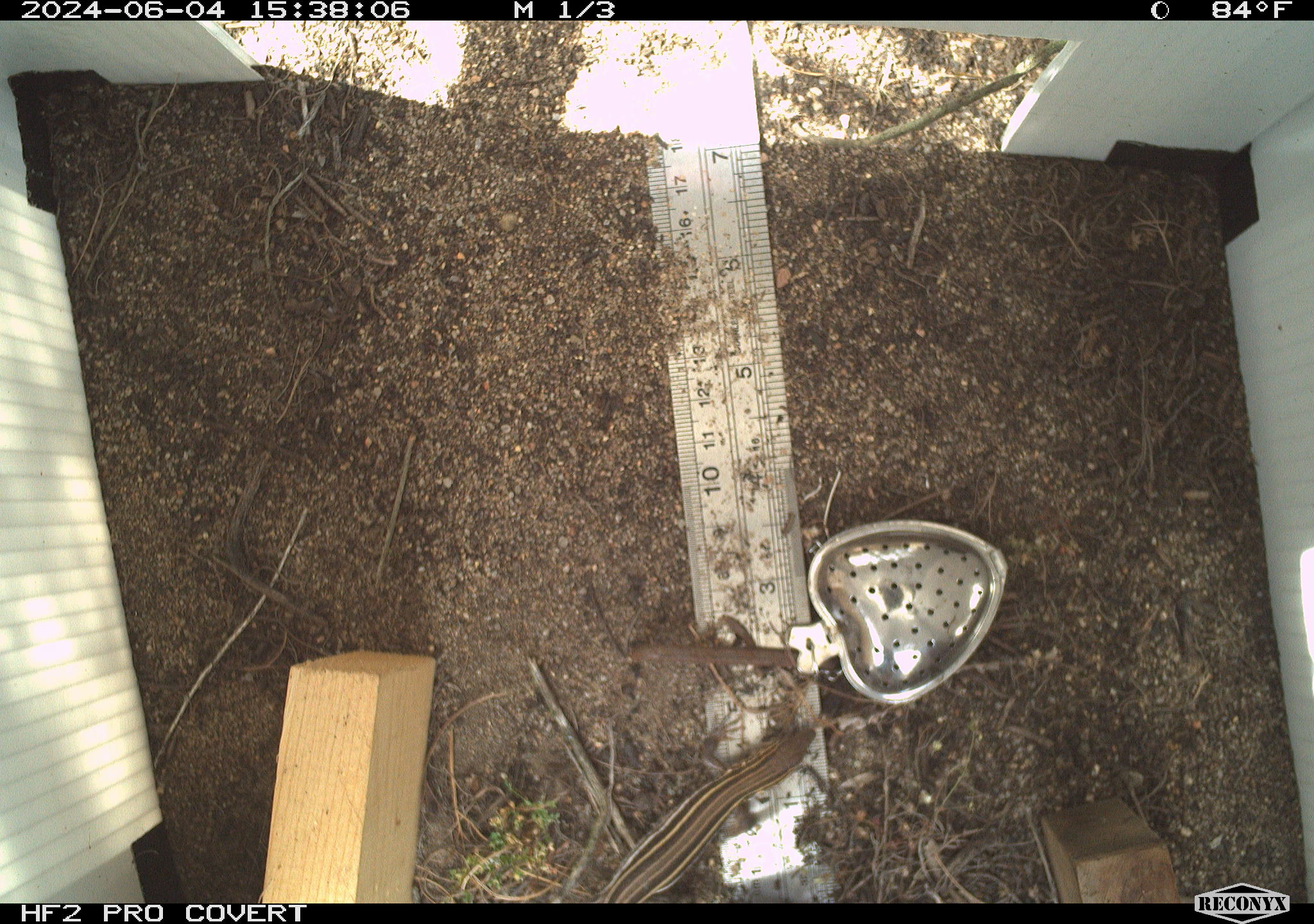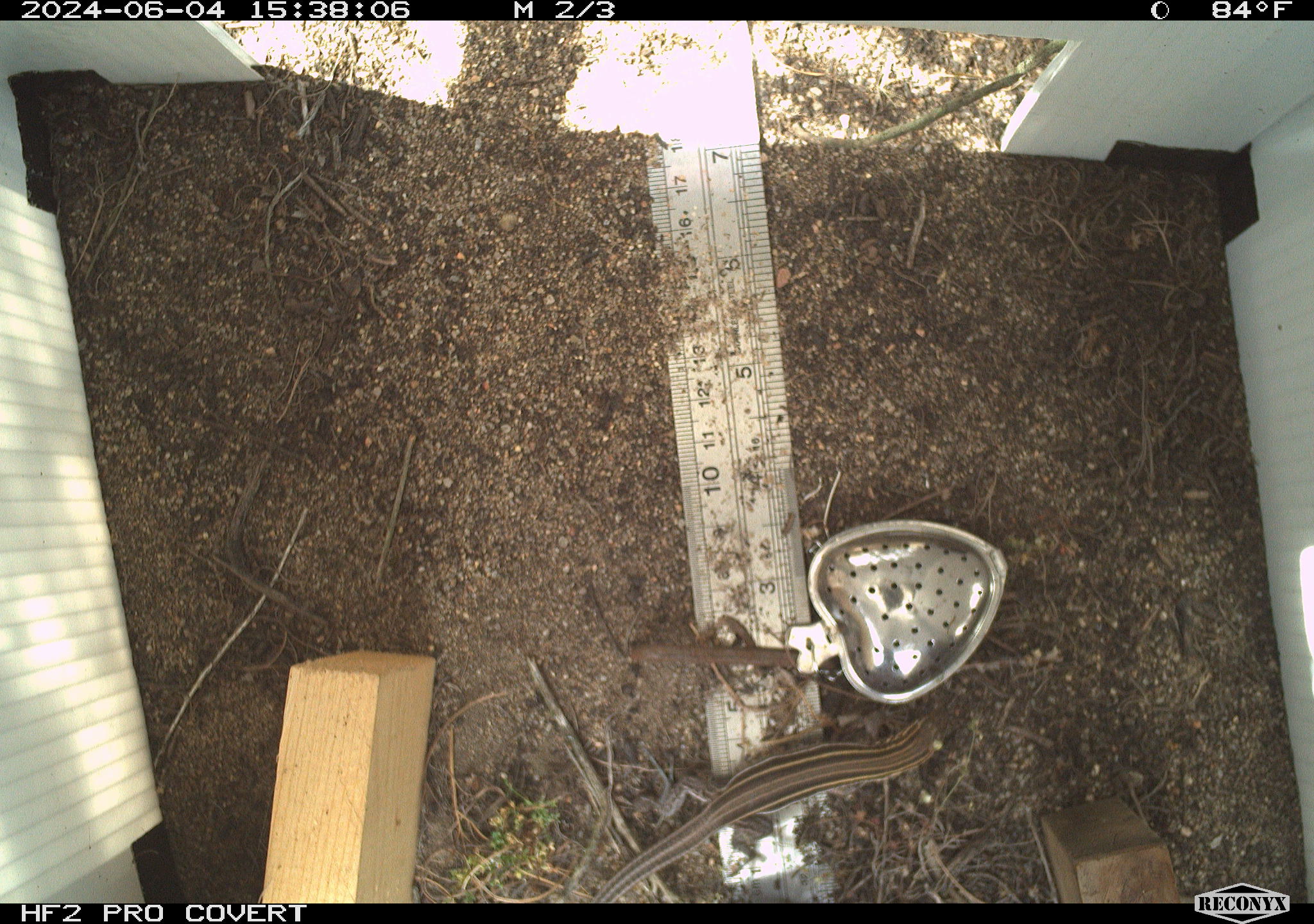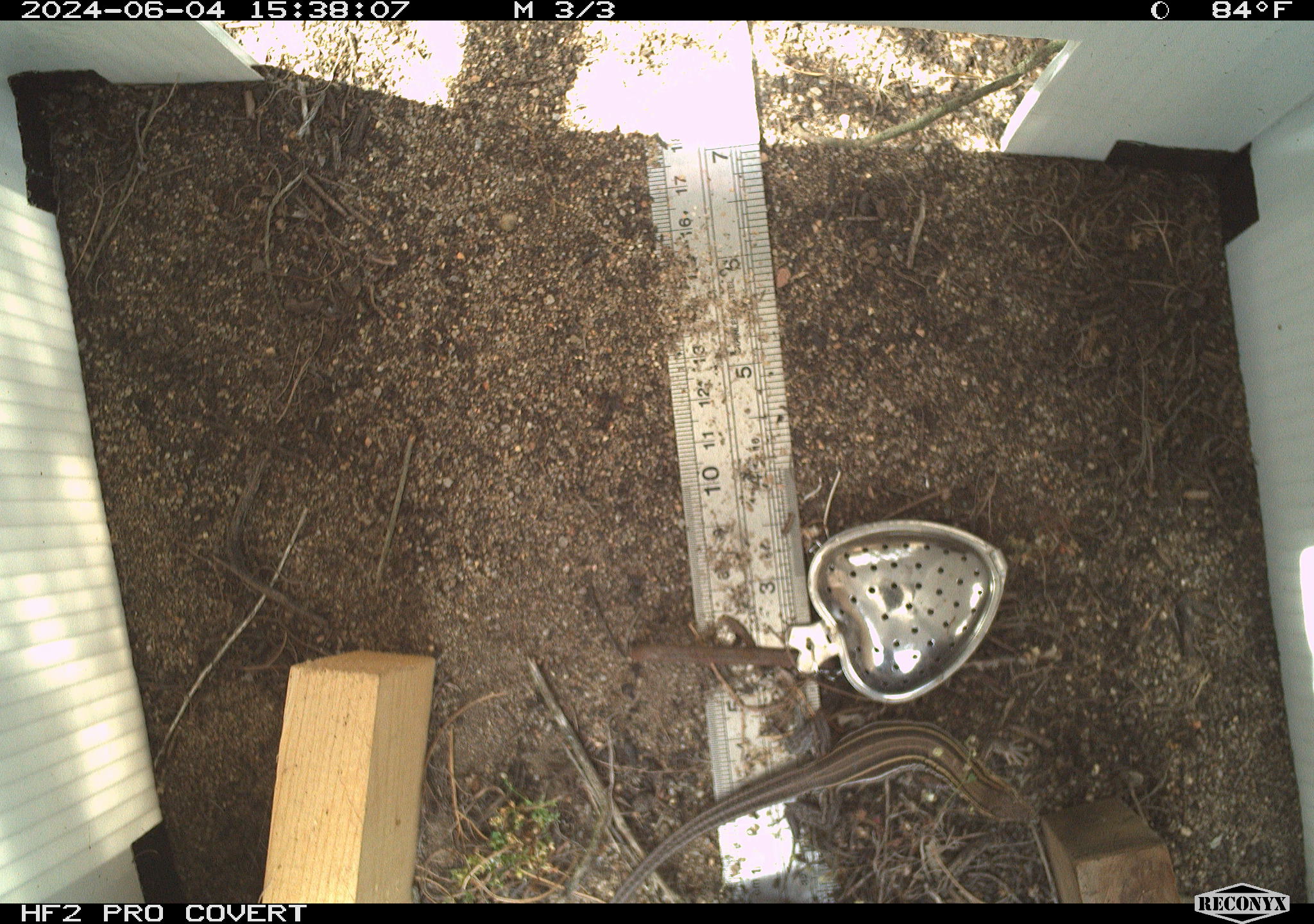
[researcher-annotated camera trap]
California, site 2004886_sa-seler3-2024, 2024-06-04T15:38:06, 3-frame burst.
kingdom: Animalia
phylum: Chordata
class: Reptilia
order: Squamata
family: Teiidae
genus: Aspidoscelis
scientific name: Aspidoscelis hyperythrus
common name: orange-throated whiptail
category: belding's orange-throated whiptail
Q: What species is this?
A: Belding's orange-throated whiptail (orange-throated whiptail) (Aspidoscelis hyperythrus).